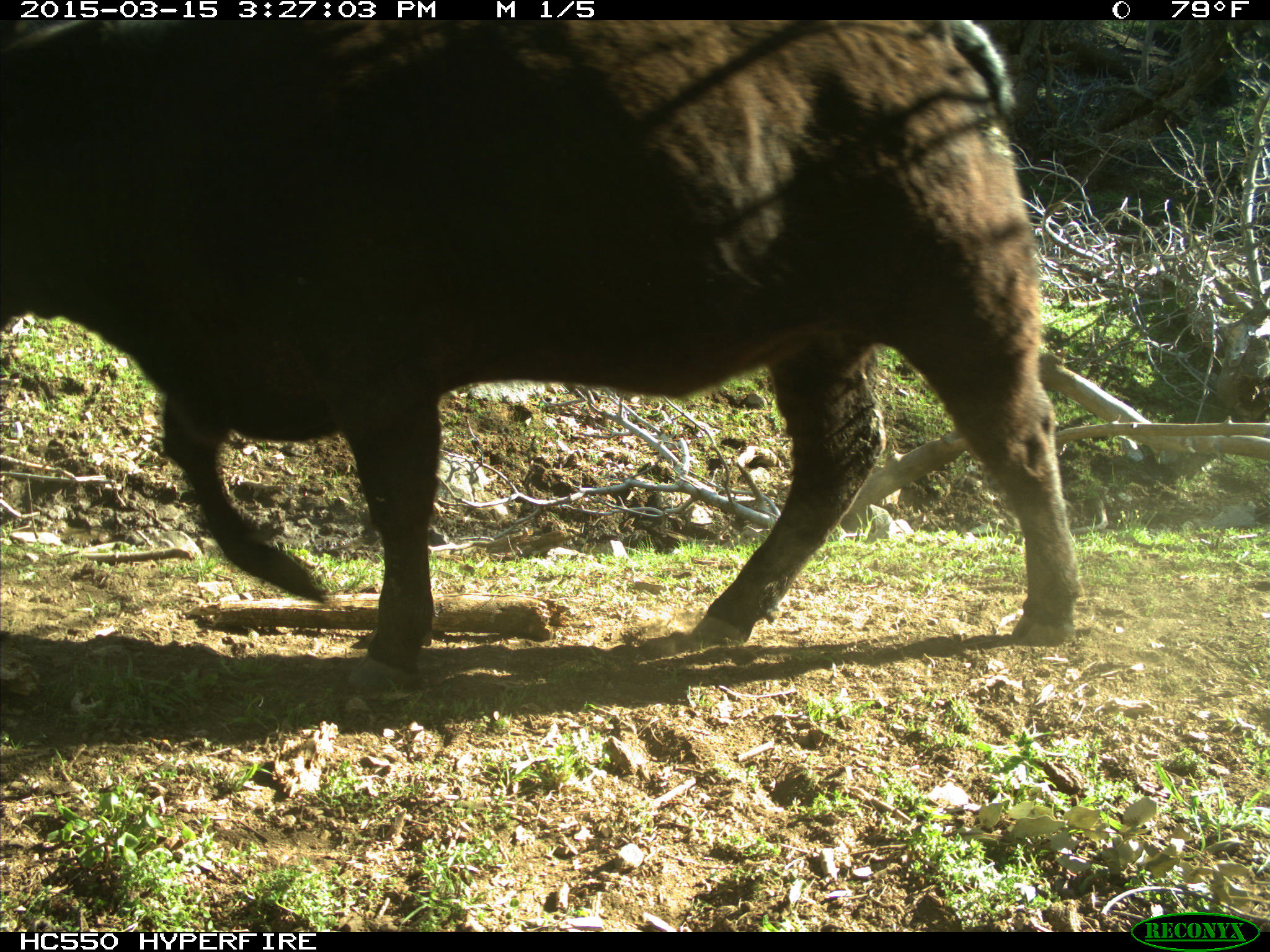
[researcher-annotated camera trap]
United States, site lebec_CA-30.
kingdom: Animalia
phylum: Chordata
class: Mammalia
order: Artiodactyla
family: Bovidae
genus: Bos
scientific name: Bos taurus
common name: domestic cow